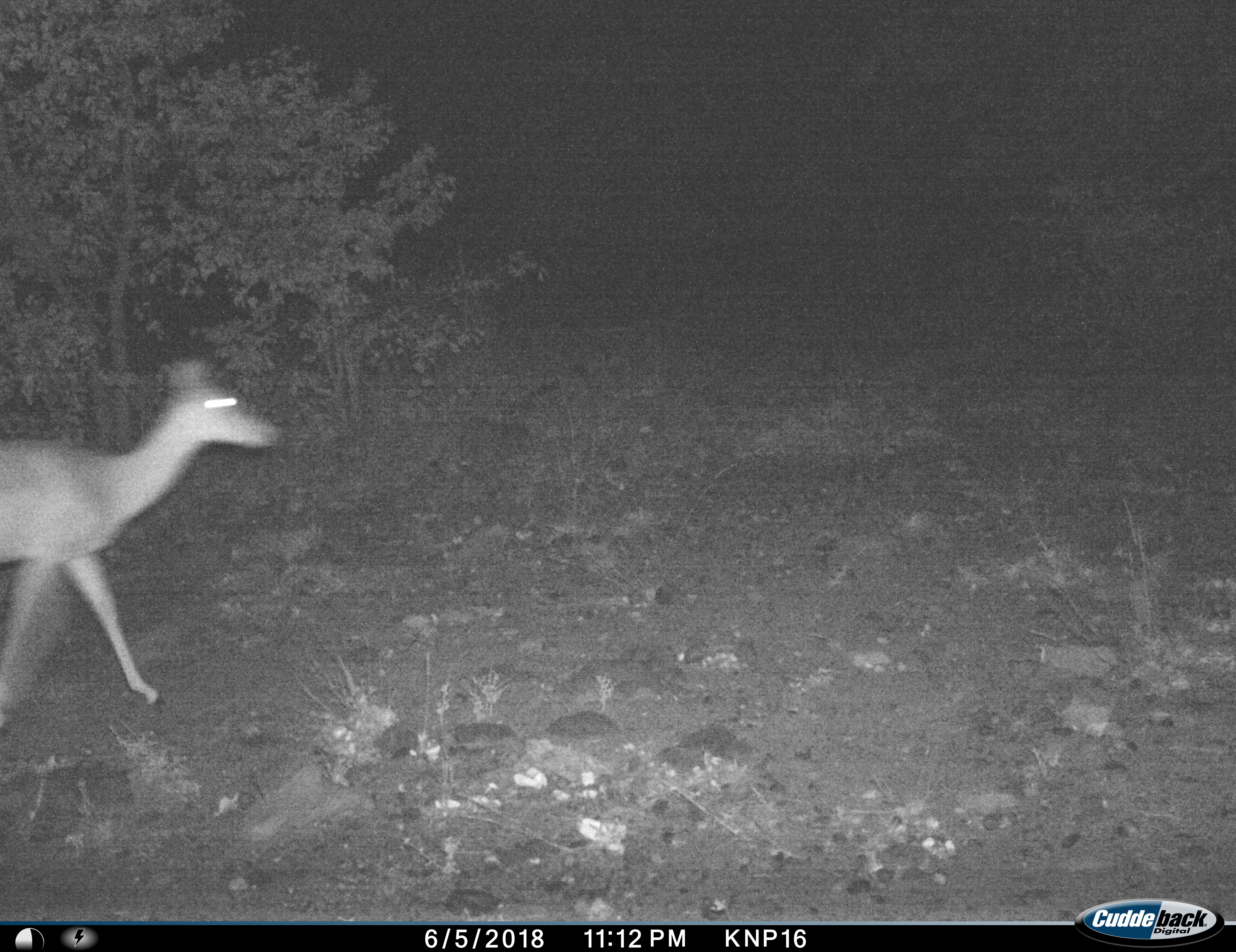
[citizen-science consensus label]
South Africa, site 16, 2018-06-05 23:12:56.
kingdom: Animalia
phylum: Chordata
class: Mammalia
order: Artiodactyla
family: Bovidae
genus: Aepyceros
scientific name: Aepyceros melampus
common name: impala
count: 1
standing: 0%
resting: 0%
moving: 100%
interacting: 0%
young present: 0%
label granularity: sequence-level